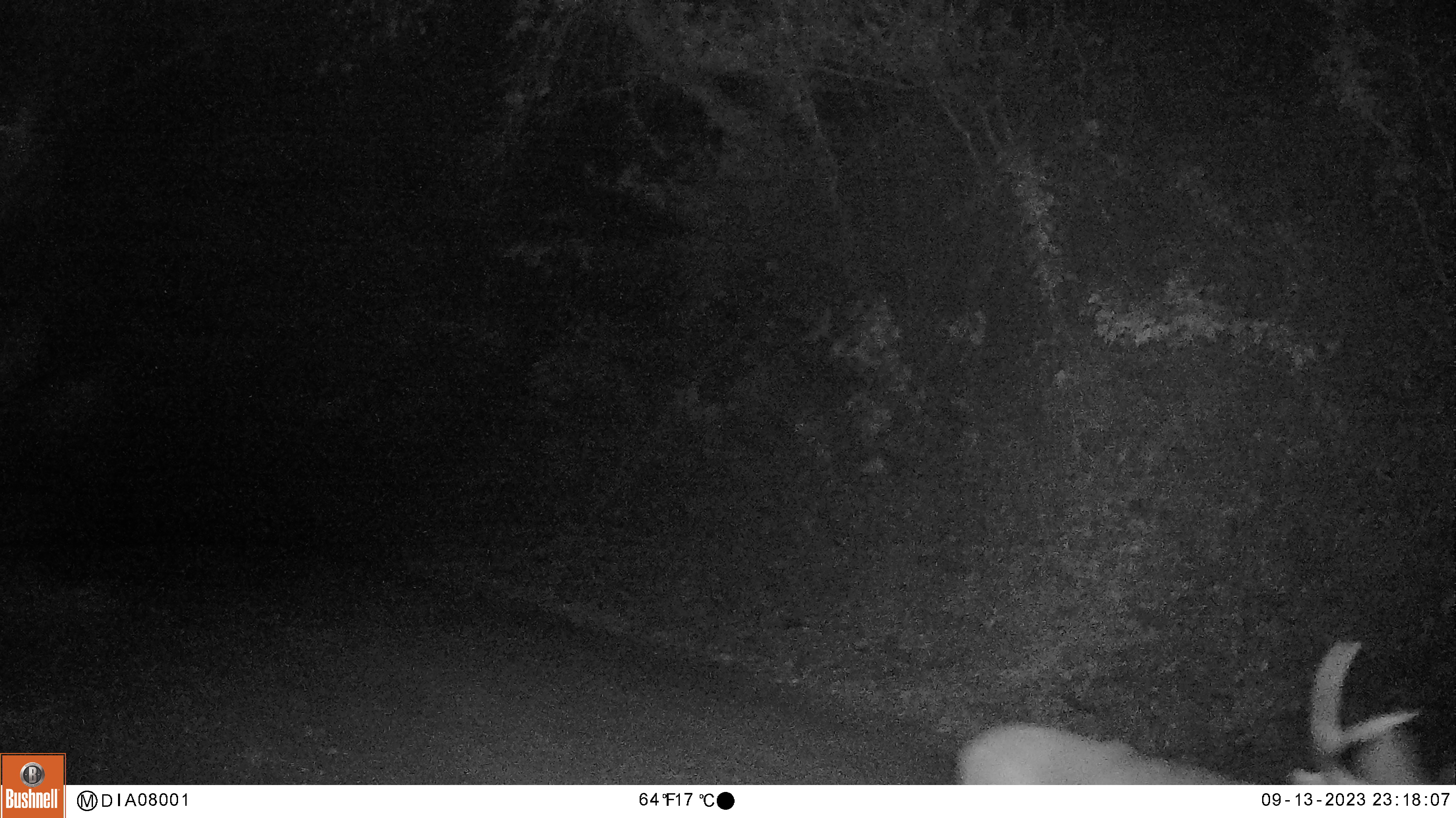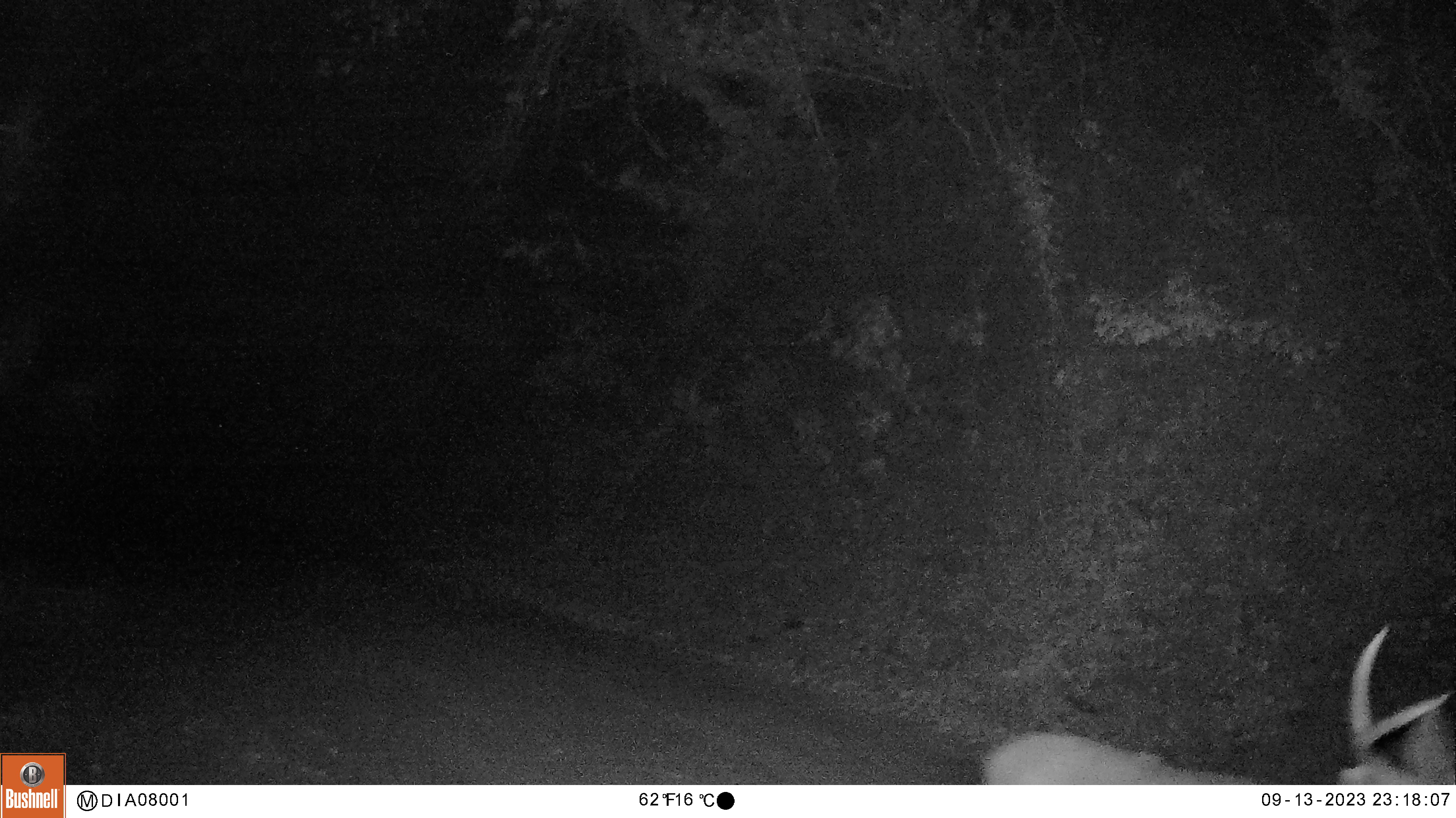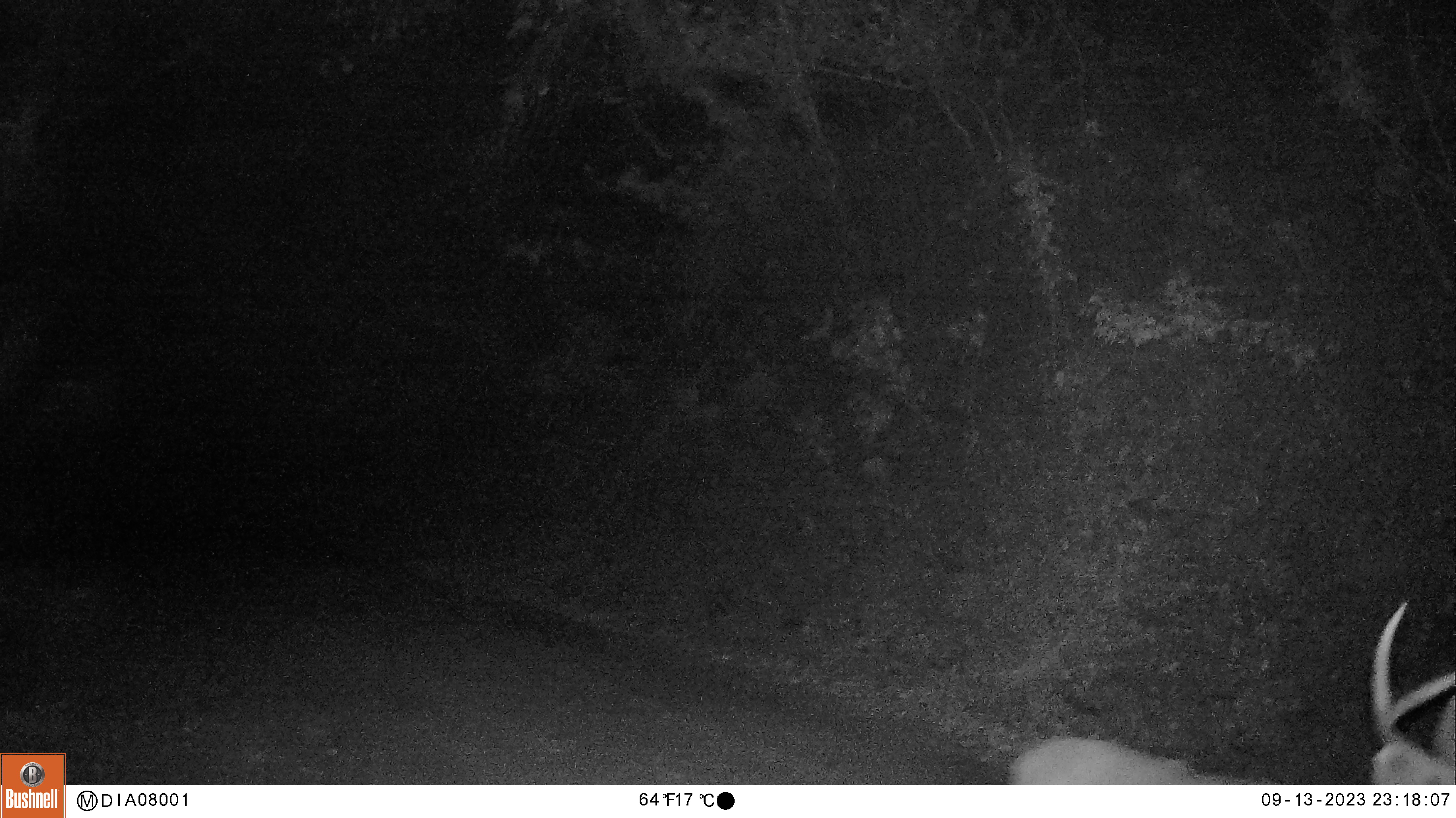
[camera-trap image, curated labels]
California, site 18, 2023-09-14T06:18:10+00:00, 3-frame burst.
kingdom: Animalia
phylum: Chordata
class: Mammalia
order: Artiodactyla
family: Cervidae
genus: Odocoileus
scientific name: Odocoileus hemionus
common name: mule deer